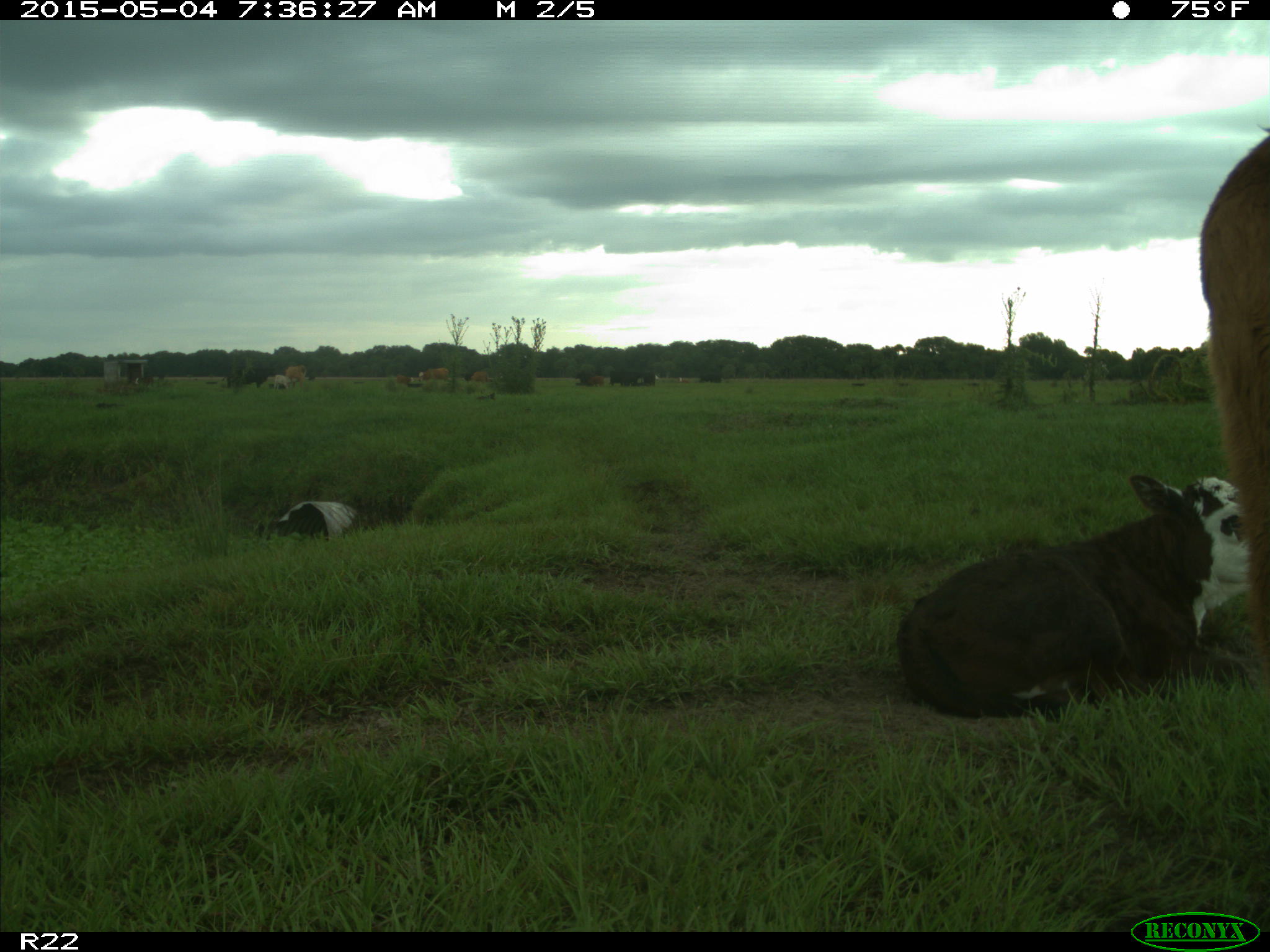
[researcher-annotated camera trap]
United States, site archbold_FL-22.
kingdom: Animalia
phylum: Chordata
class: Mammalia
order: Artiodactyla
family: Bovidae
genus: Bos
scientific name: Bos taurus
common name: domestic cow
Bos taurus (domestic cow).